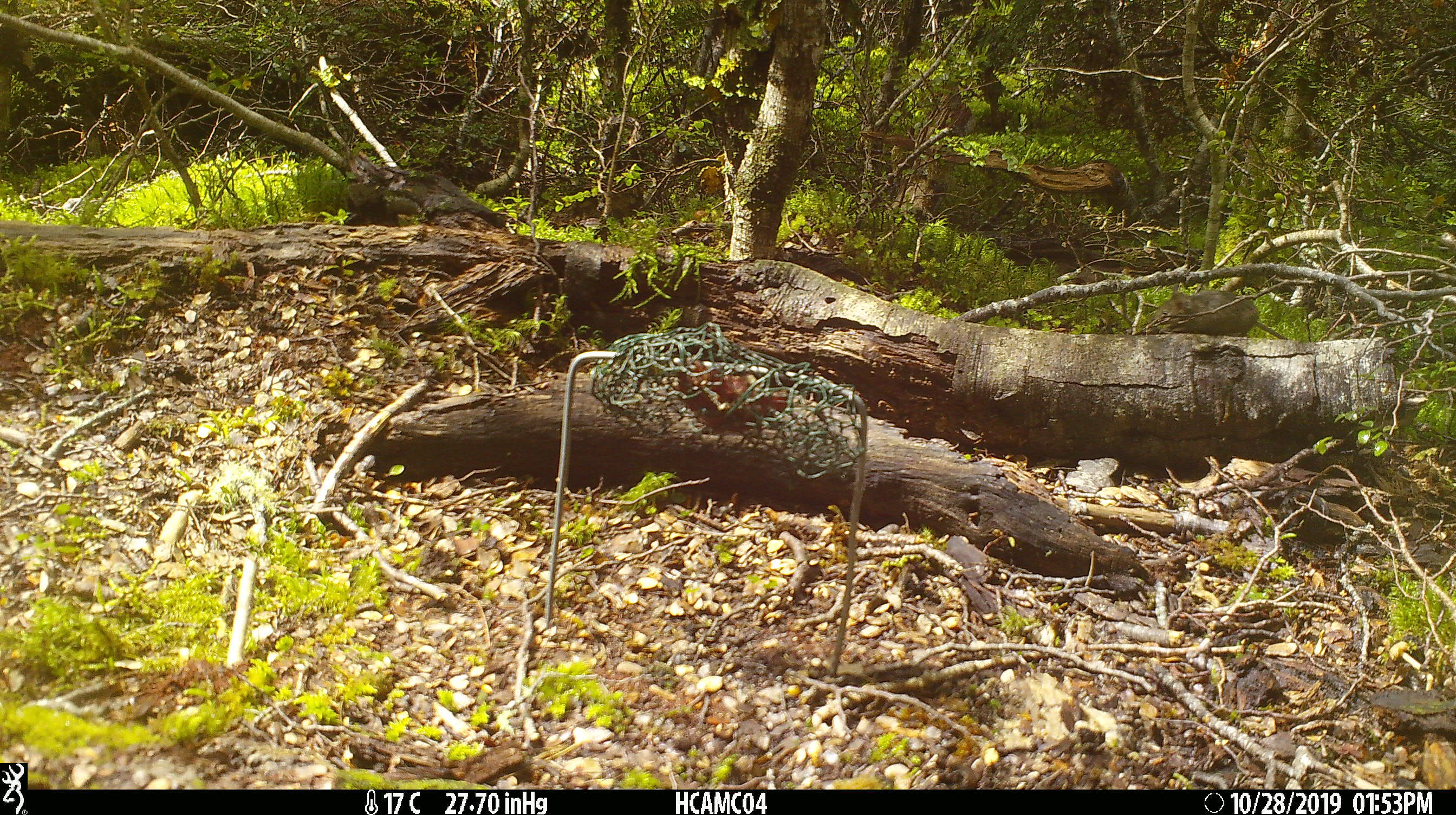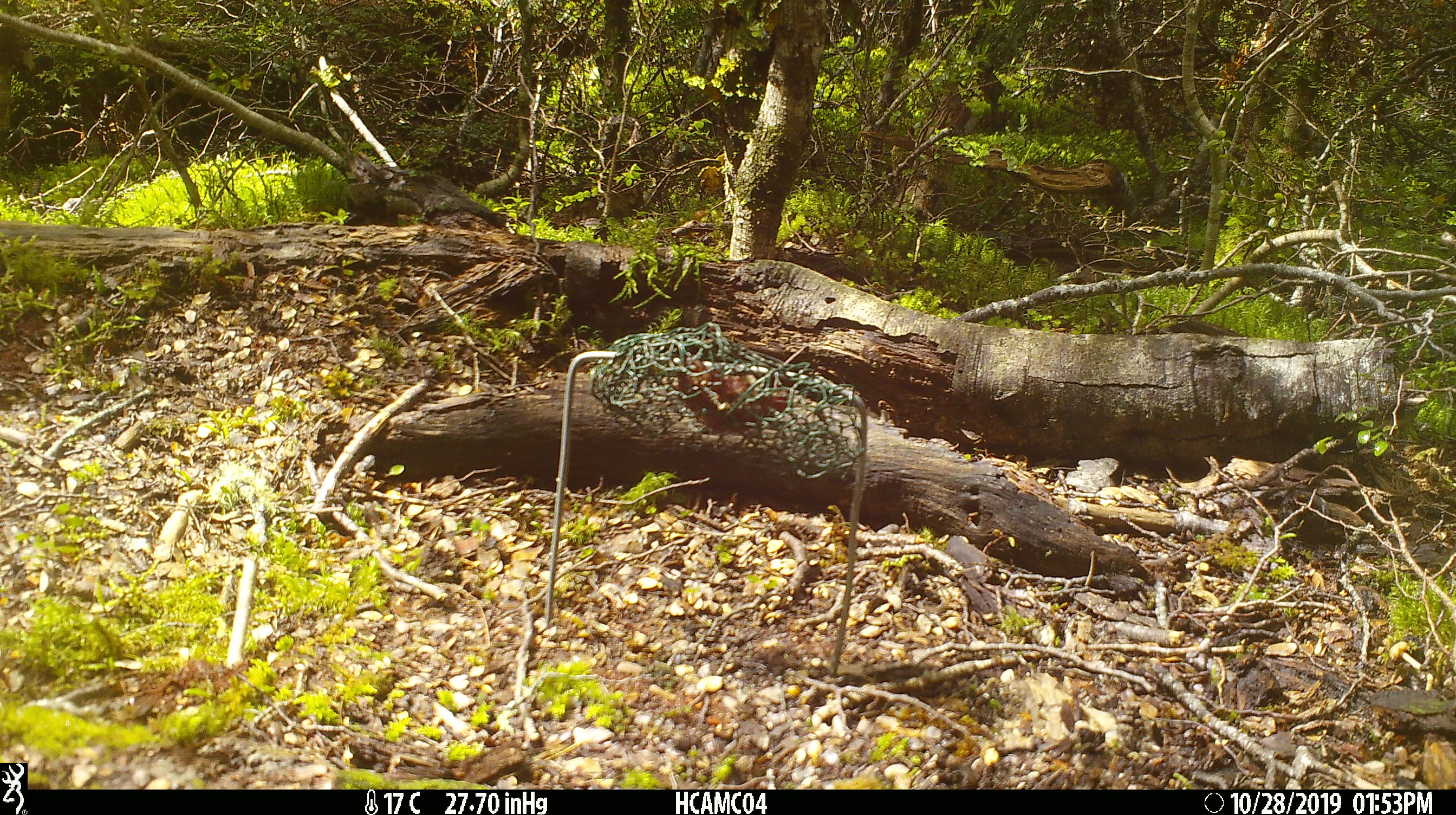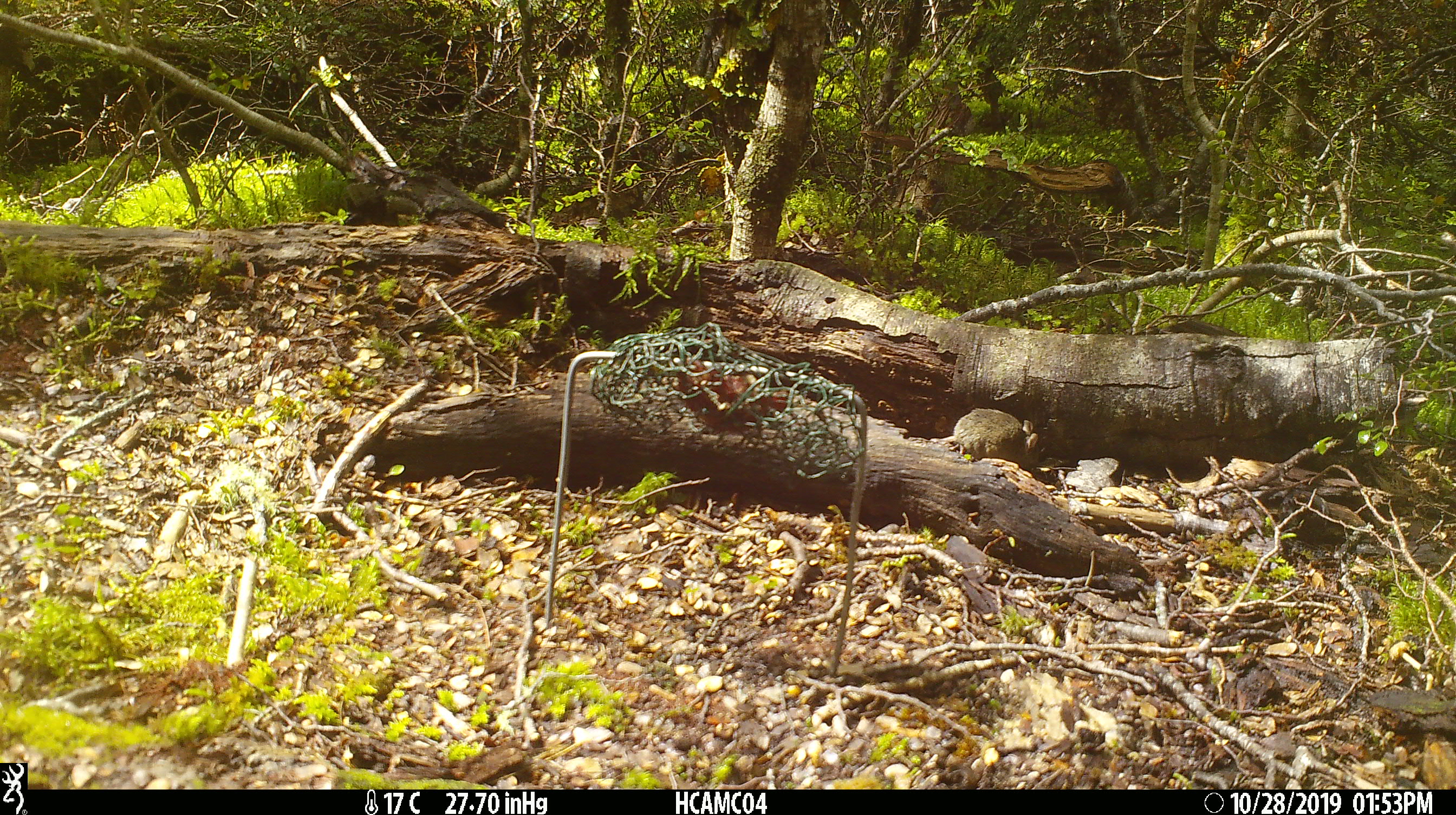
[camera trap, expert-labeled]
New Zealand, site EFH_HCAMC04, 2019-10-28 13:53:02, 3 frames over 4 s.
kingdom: Animalia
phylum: Chordata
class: Mammalia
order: Rodentia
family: Muridae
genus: Mus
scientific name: Mus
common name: mouse